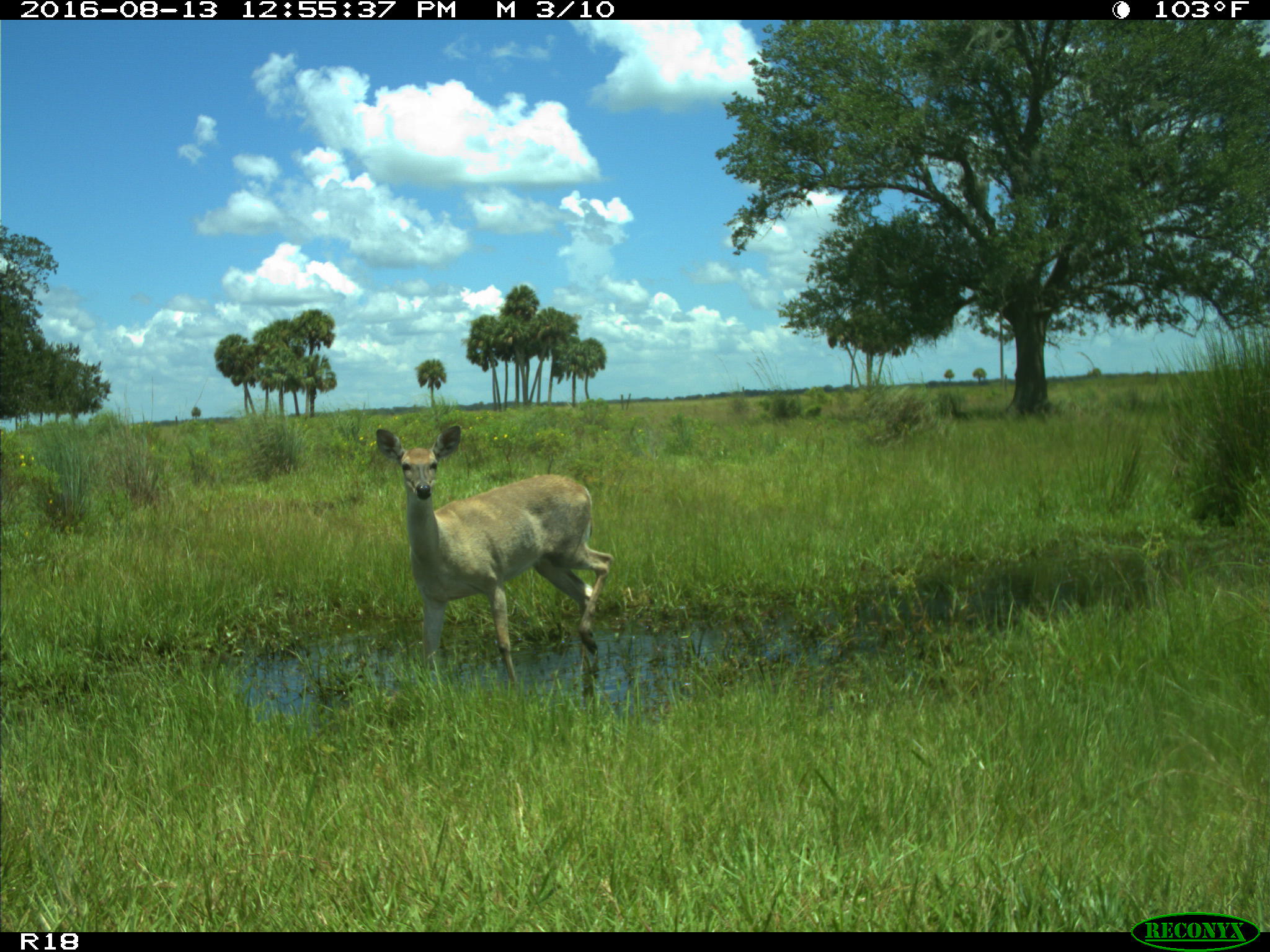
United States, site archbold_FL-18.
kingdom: Animalia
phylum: Chordata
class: Mammalia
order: Artiodactyla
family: Cervidae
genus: Odocoileus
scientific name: Odocoileus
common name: deer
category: unidentified deer